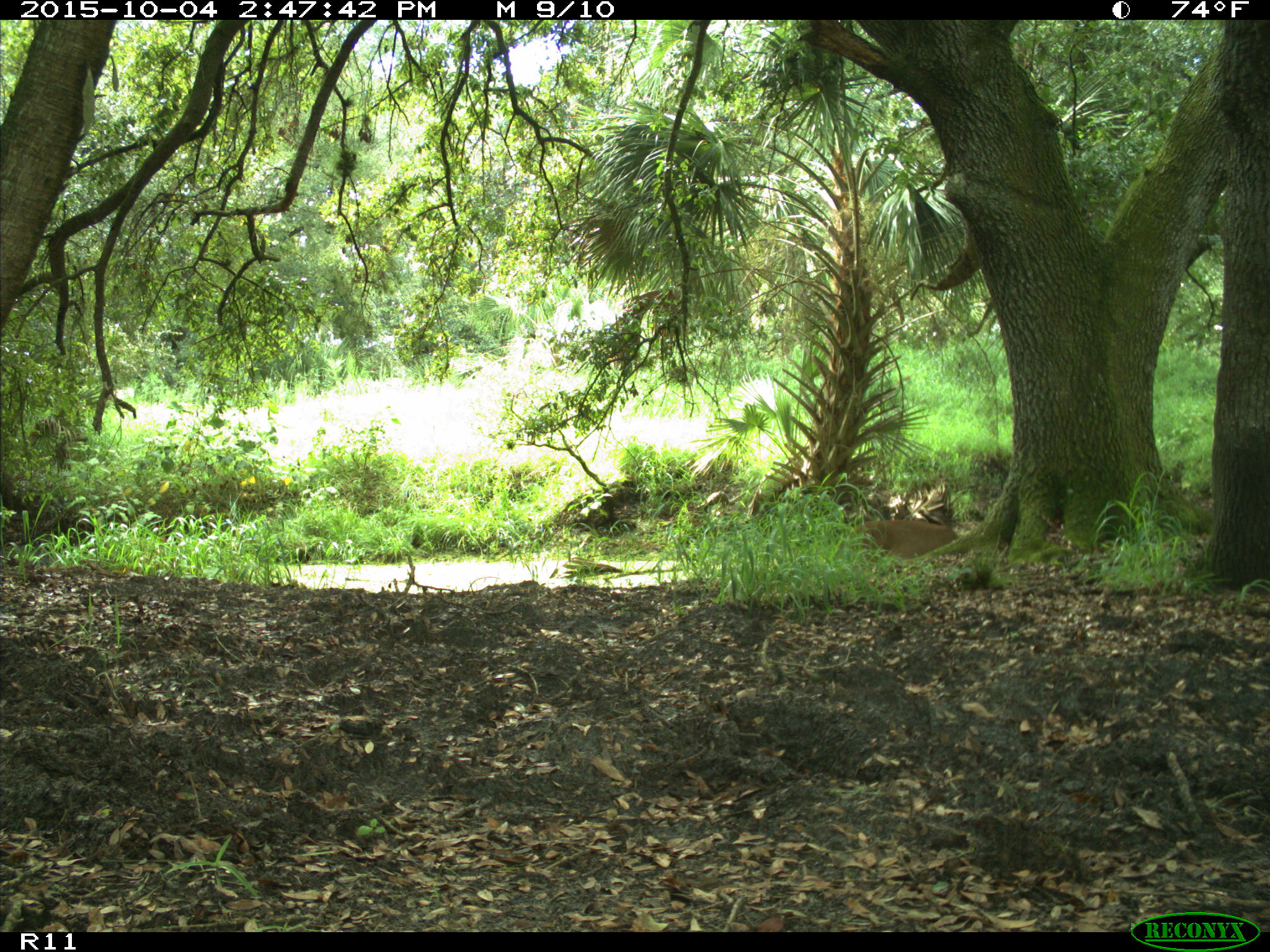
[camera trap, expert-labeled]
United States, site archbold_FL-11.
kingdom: Animalia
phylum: Chordata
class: Mammalia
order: Artiodactyla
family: Cervidae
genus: Odocoileus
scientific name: Odocoileus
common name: deer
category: unidentified deer